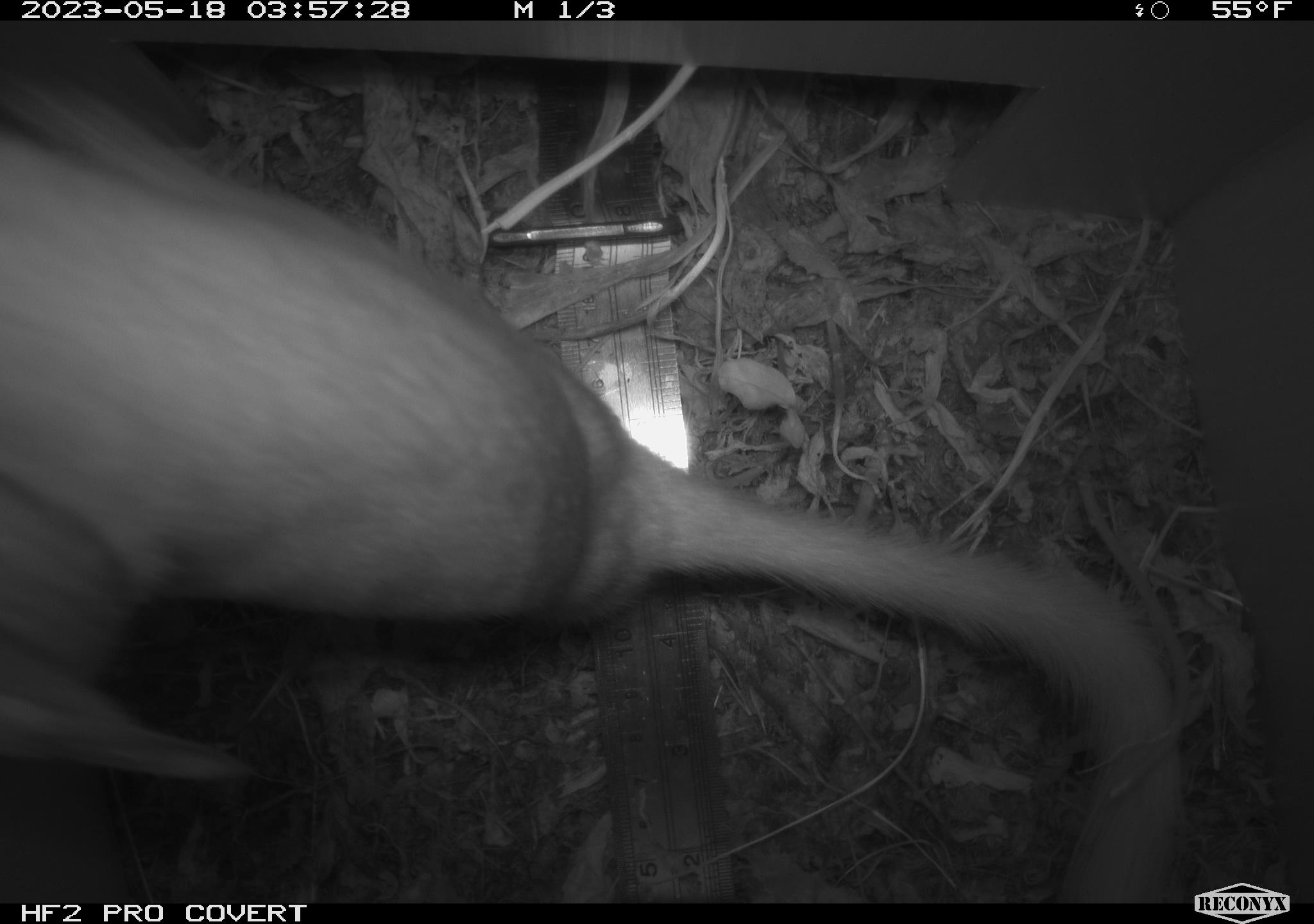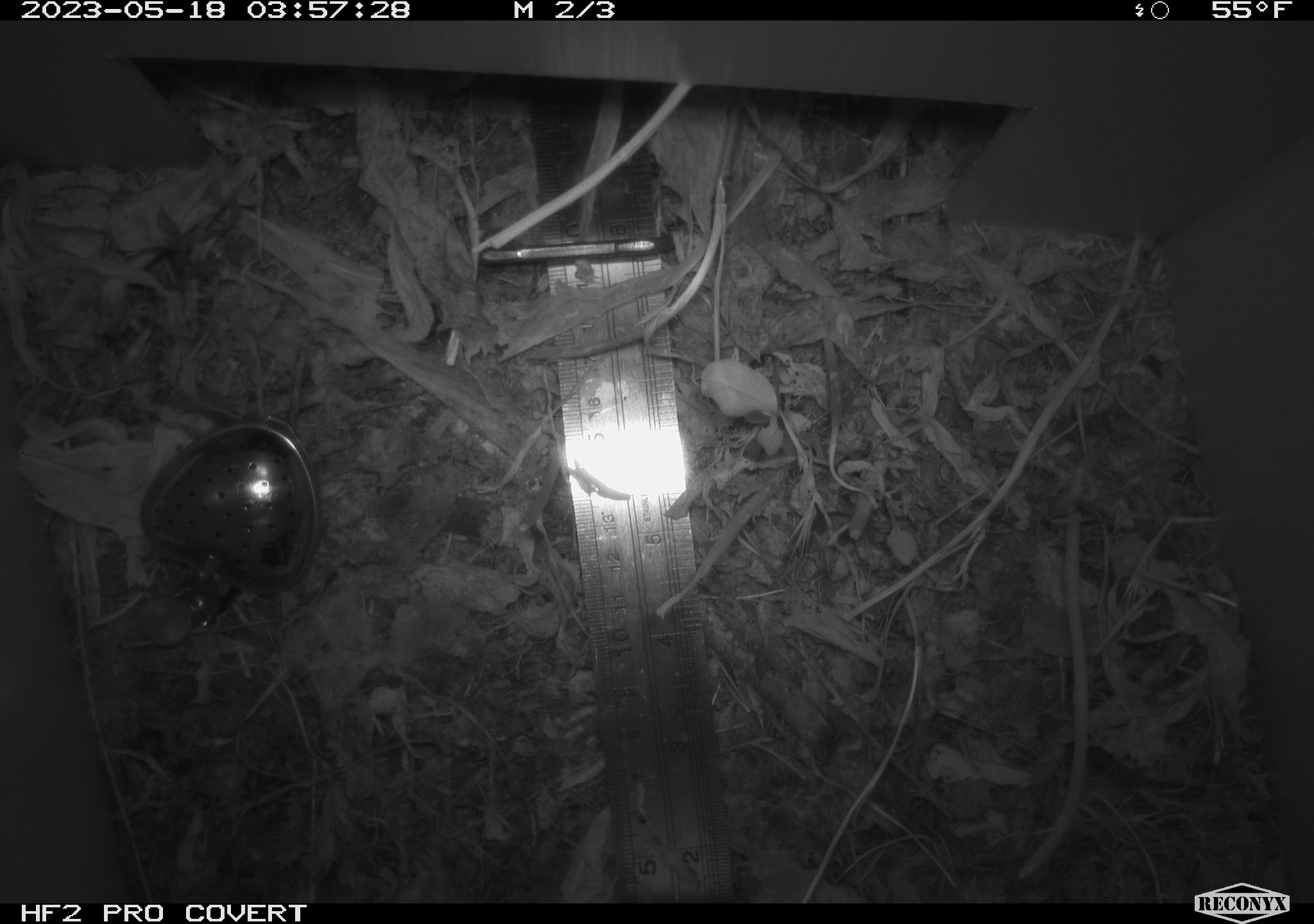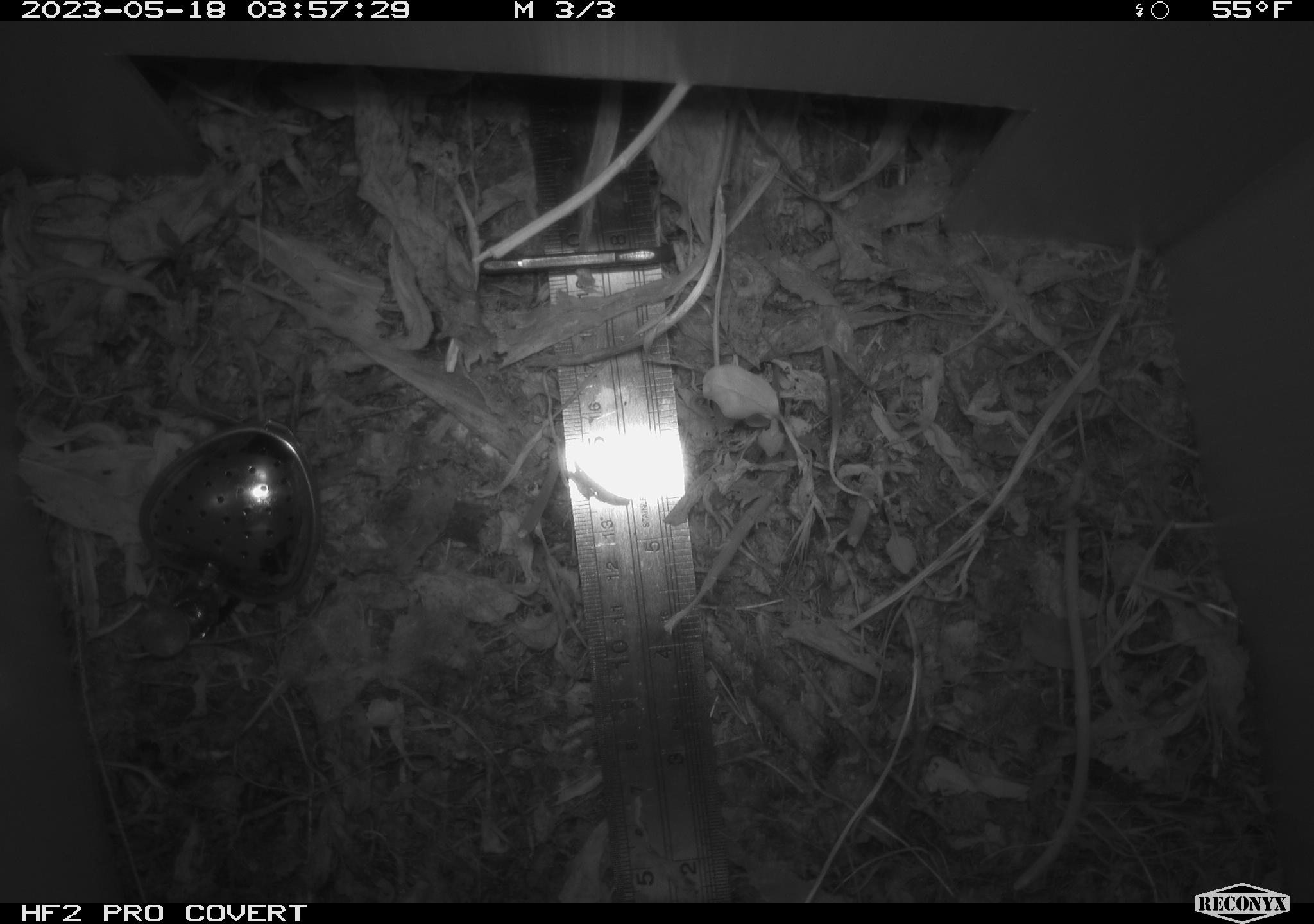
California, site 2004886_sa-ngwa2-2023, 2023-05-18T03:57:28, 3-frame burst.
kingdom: Animalia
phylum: Chordata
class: Mammalia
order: Carnivora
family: Mustelidae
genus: Neogale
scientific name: Neogale frenata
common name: long-tailed weasel